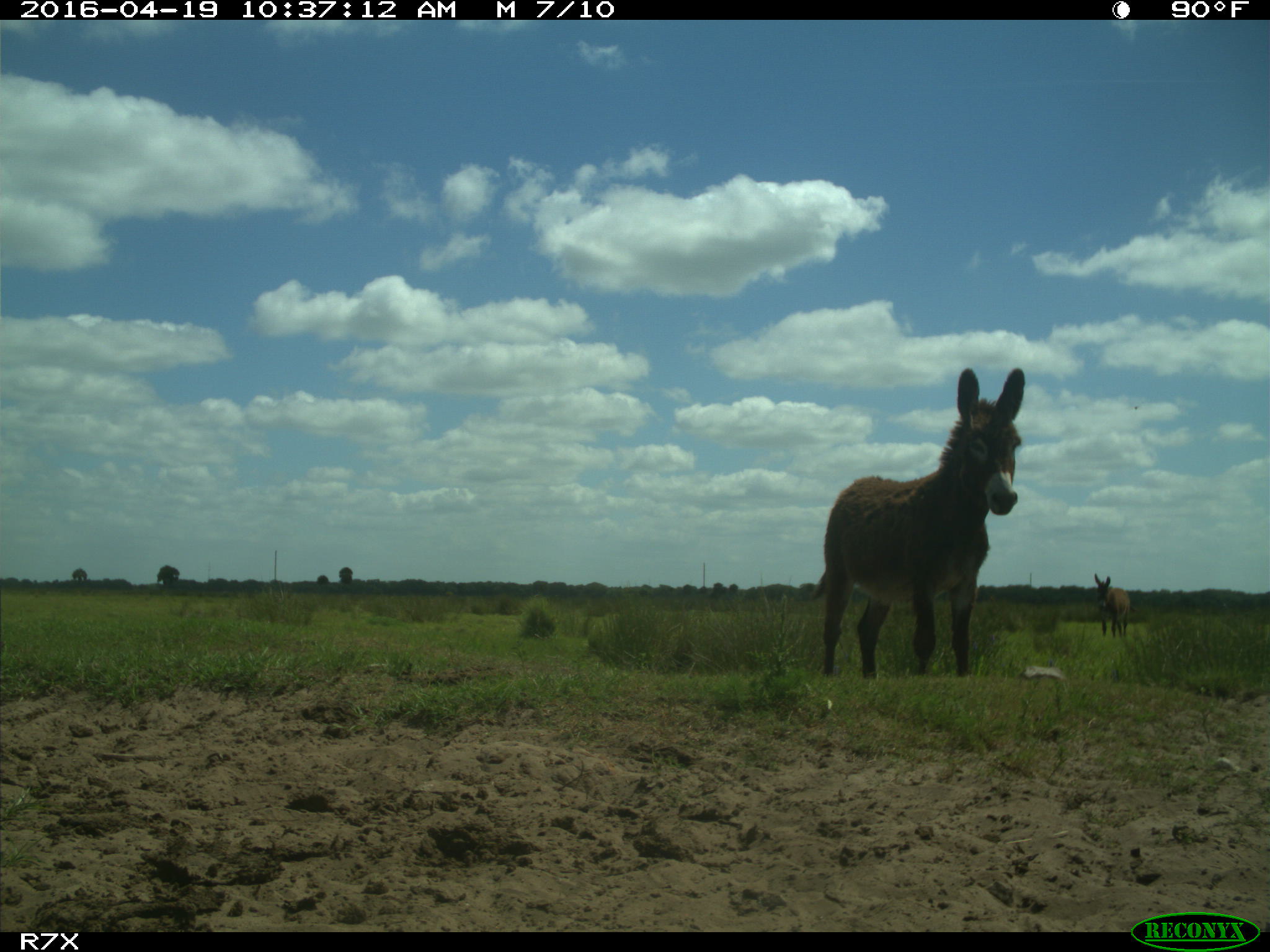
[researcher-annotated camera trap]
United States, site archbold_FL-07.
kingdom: Animalia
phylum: Chordata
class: Mammalia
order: Artiodactyla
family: Bovidae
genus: Bos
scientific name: Bos taurus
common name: domestic cow